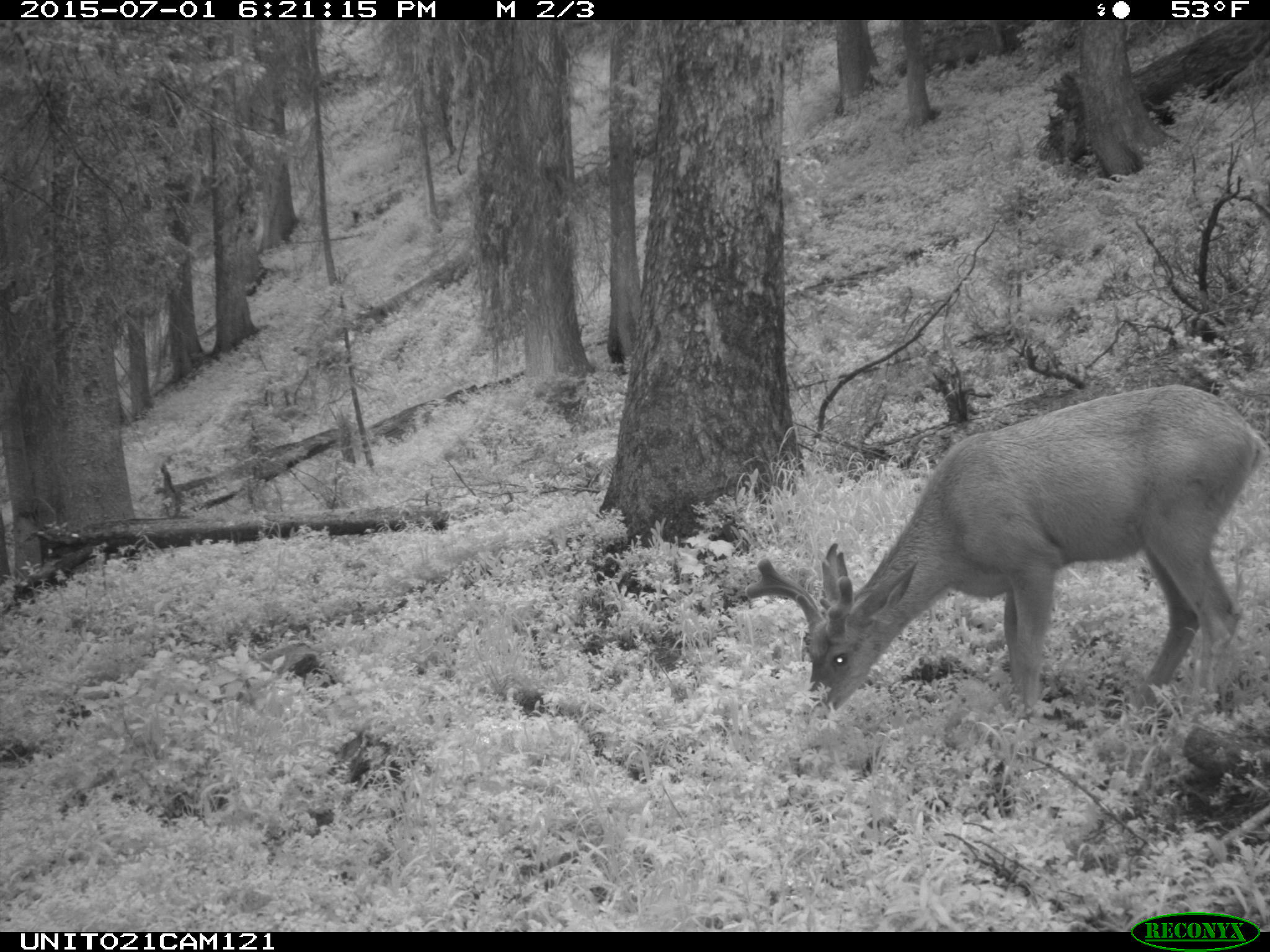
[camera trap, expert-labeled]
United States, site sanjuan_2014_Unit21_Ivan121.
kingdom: Animalia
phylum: Chordata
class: Mammalia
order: Artiodactyla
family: Cervidae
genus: Odocoileus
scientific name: Odocoileus hemionus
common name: mule deer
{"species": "Odocoileus hemionus (mule deer)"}